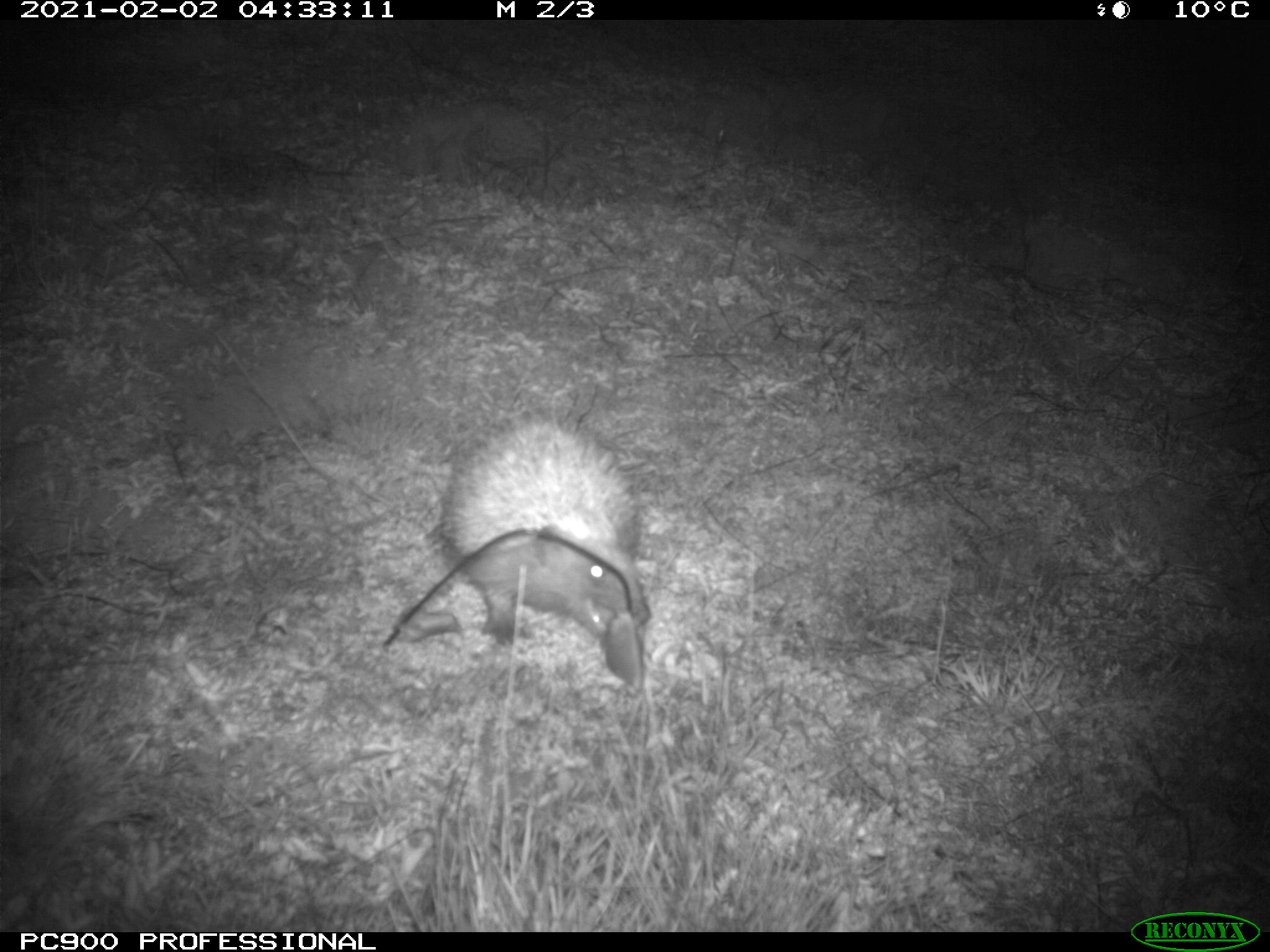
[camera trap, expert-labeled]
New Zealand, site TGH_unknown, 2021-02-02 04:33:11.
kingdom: Animalia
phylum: Chordata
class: Mammalia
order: Eulipotyphla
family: Erinaceidae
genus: Erinaceus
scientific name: Erinaceus europaeus europaeus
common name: european hedgehog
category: hedgehog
Hedgehog (european hedgehog) (Erinaceus europaeus europaeus).